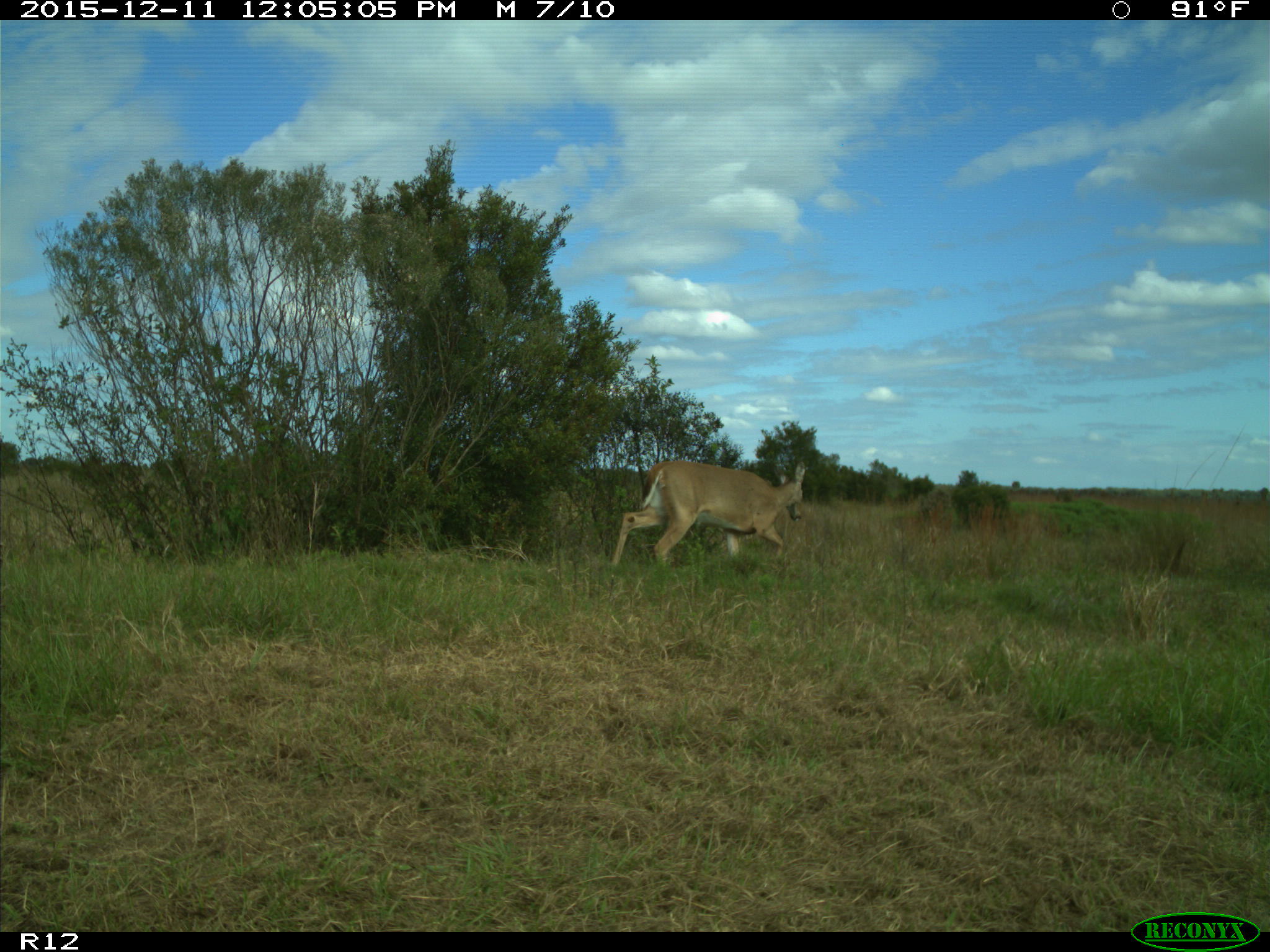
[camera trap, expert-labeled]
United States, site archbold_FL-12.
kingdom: Animalia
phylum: Chordata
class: Mammalia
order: Artiodactyla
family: Cervidae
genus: Odocoileus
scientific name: Odocoileus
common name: deer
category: unidentified deer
Unidentified deer (deer) (Odocoileus).